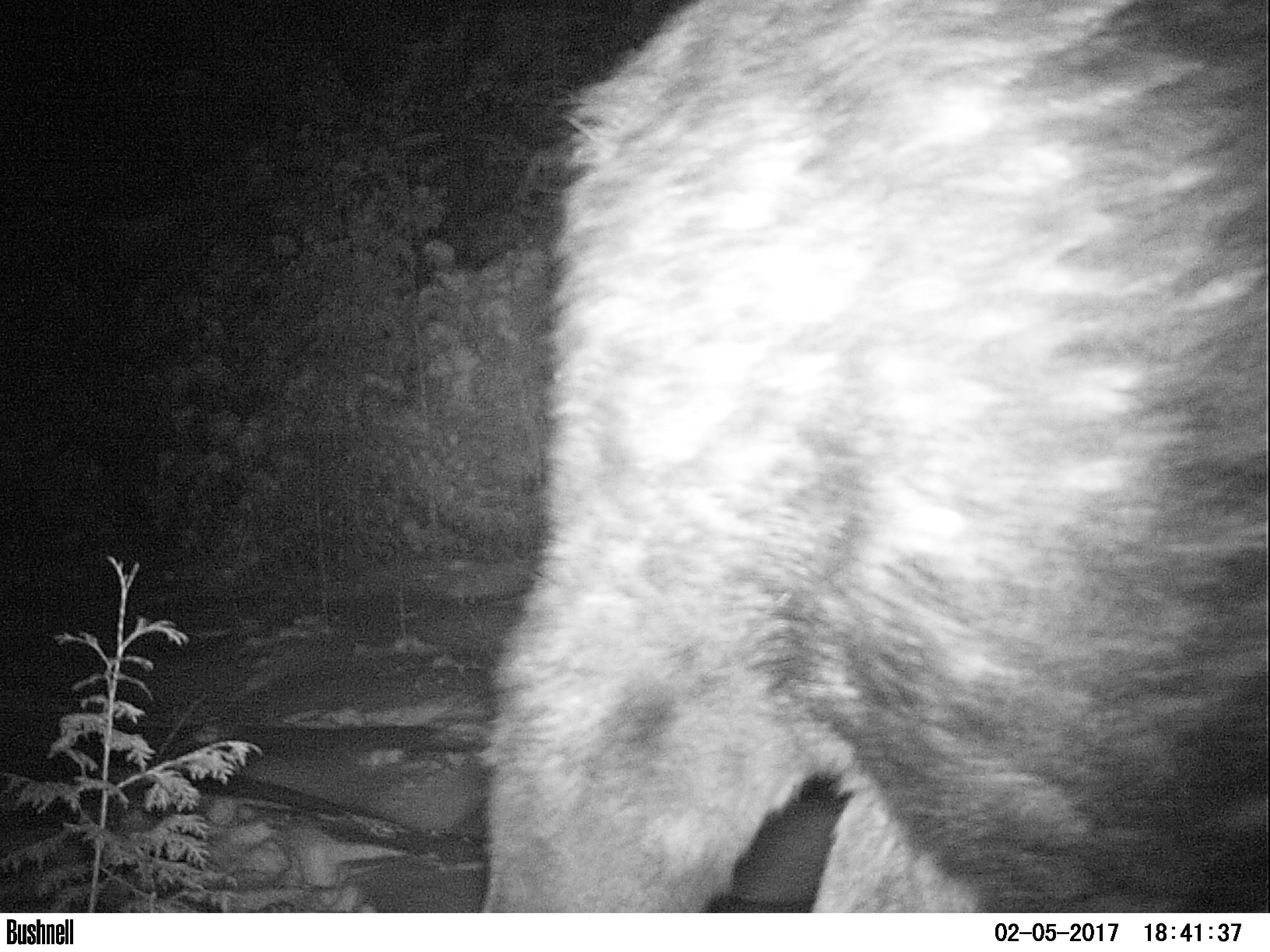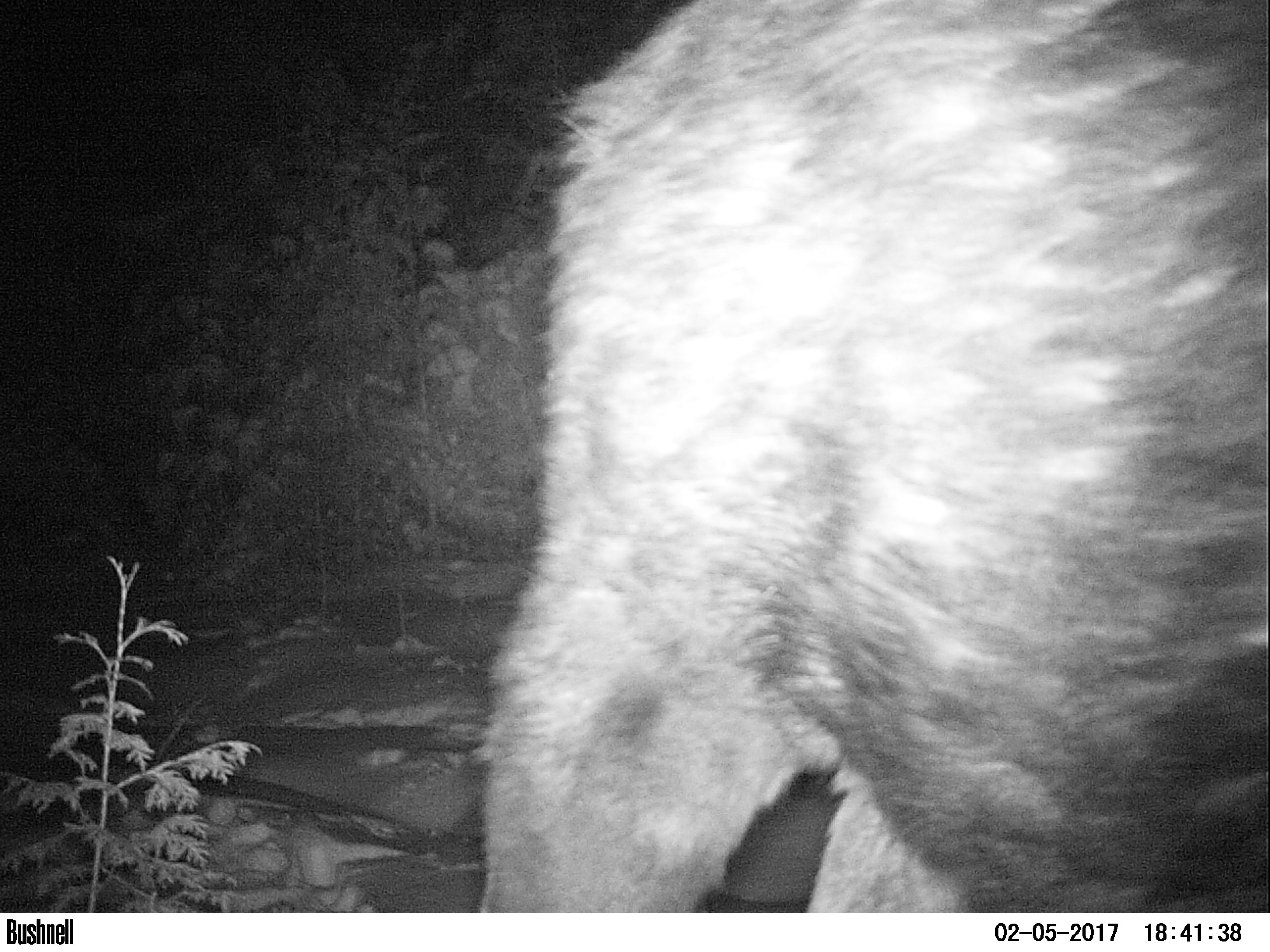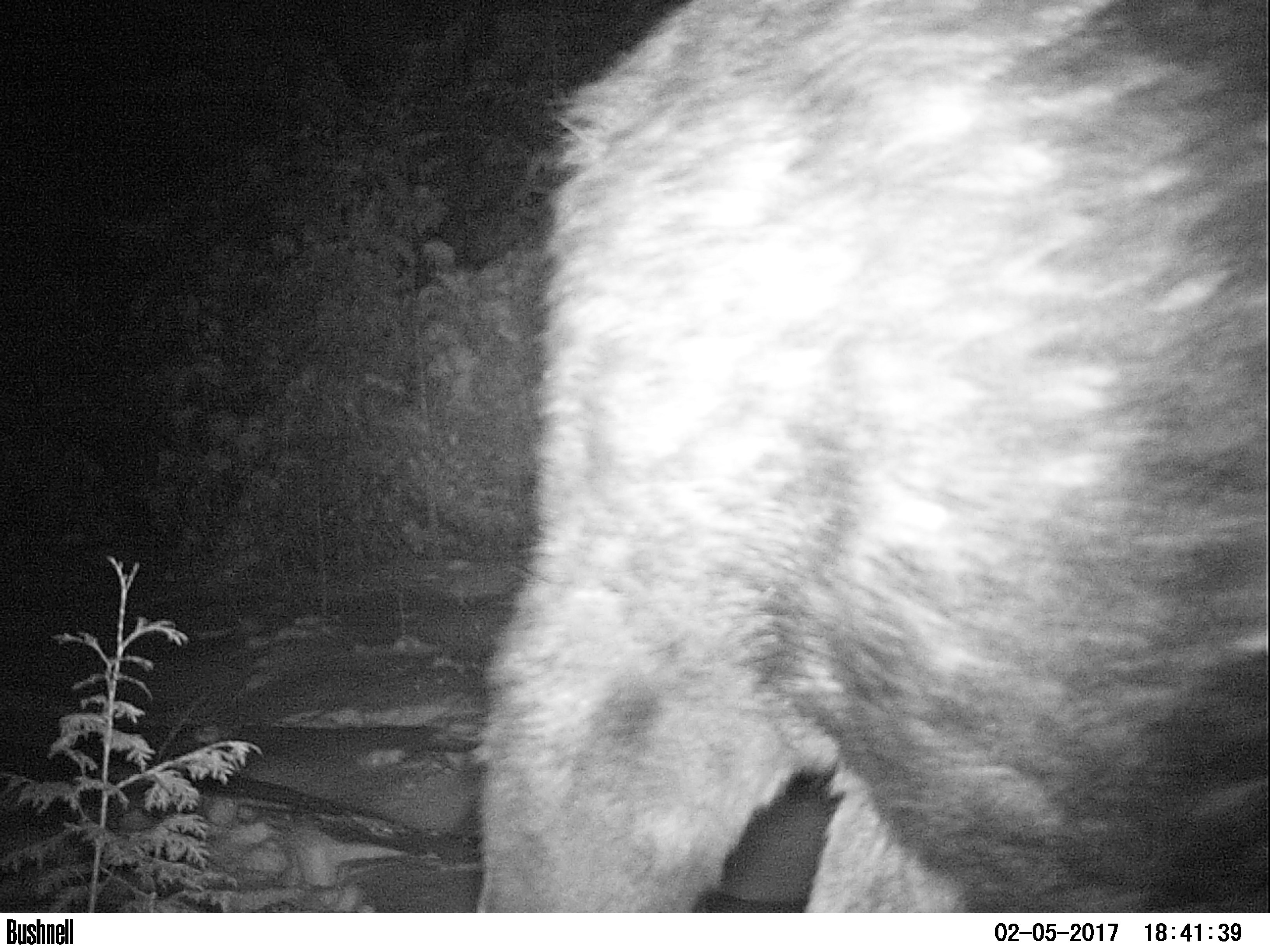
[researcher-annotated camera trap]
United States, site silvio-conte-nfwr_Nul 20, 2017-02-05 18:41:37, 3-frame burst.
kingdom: Animalia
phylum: Chordata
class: Mammalia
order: Artiodactyla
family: Cervidae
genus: Alces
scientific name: Alces alces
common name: moose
Moose (Alces alces).